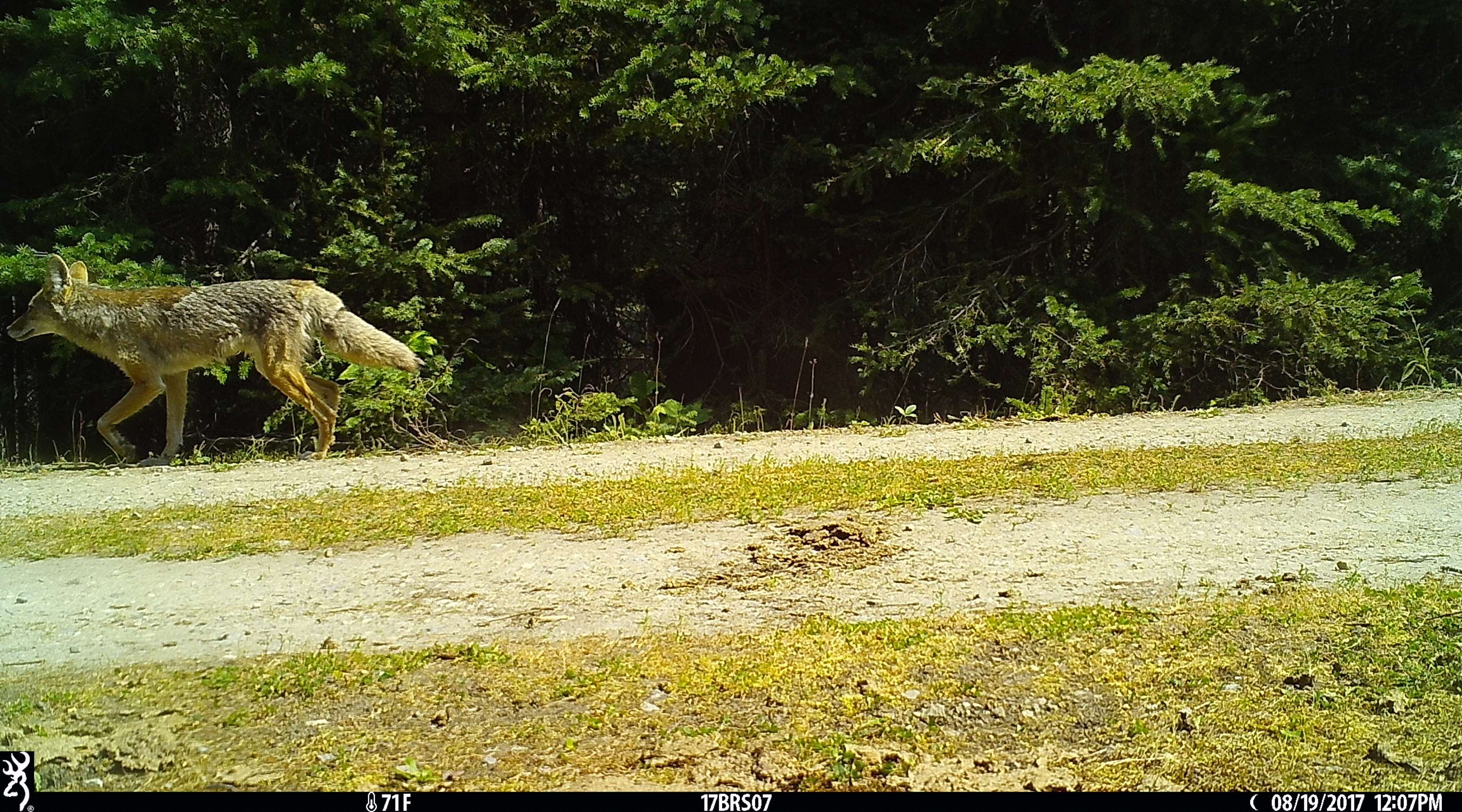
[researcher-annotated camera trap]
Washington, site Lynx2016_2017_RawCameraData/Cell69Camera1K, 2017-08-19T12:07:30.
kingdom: Animalia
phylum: Chordata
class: Mammalia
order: Carnivora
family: Canidae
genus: Canis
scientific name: Canis latrans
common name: coyote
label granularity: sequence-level